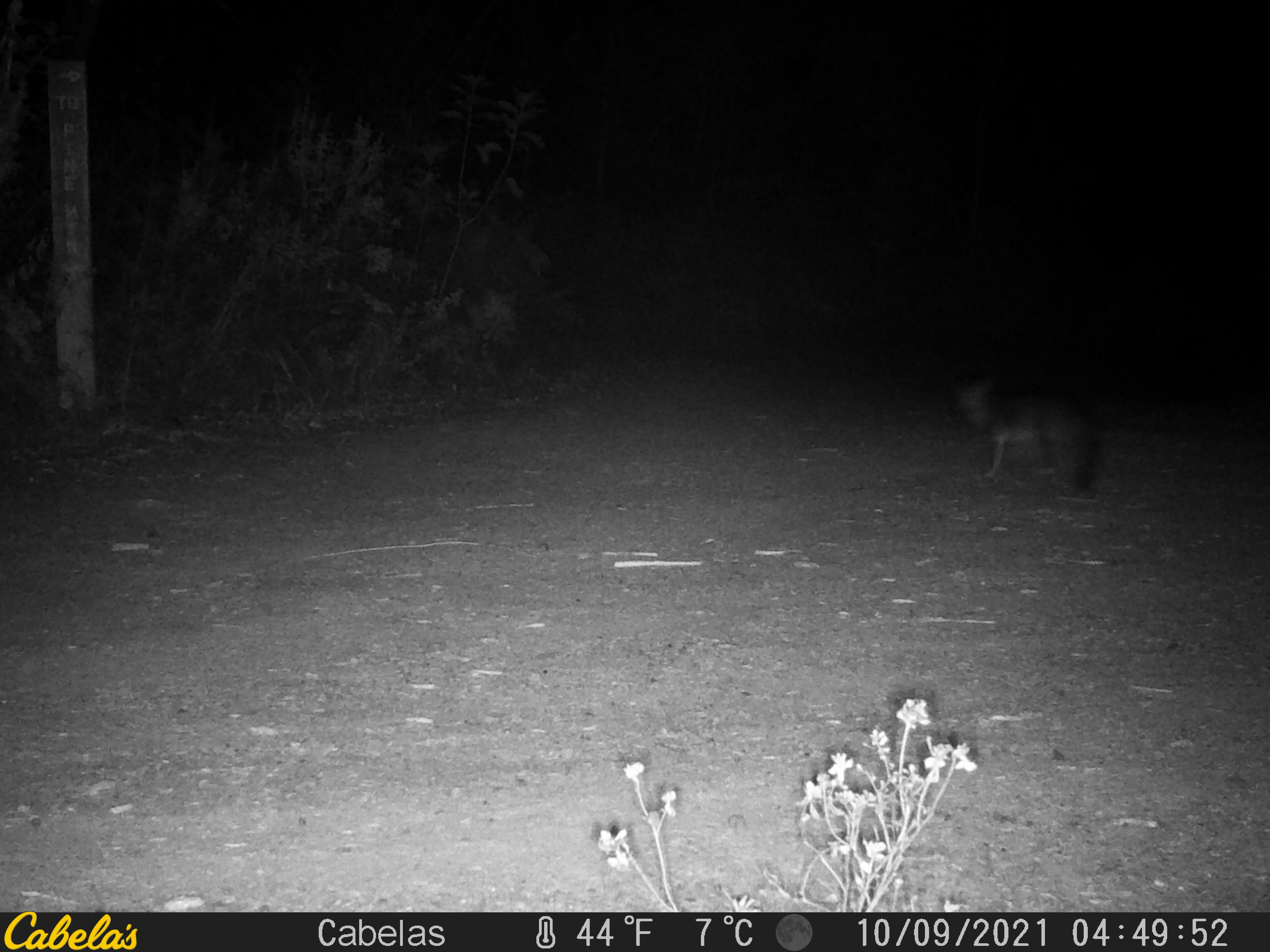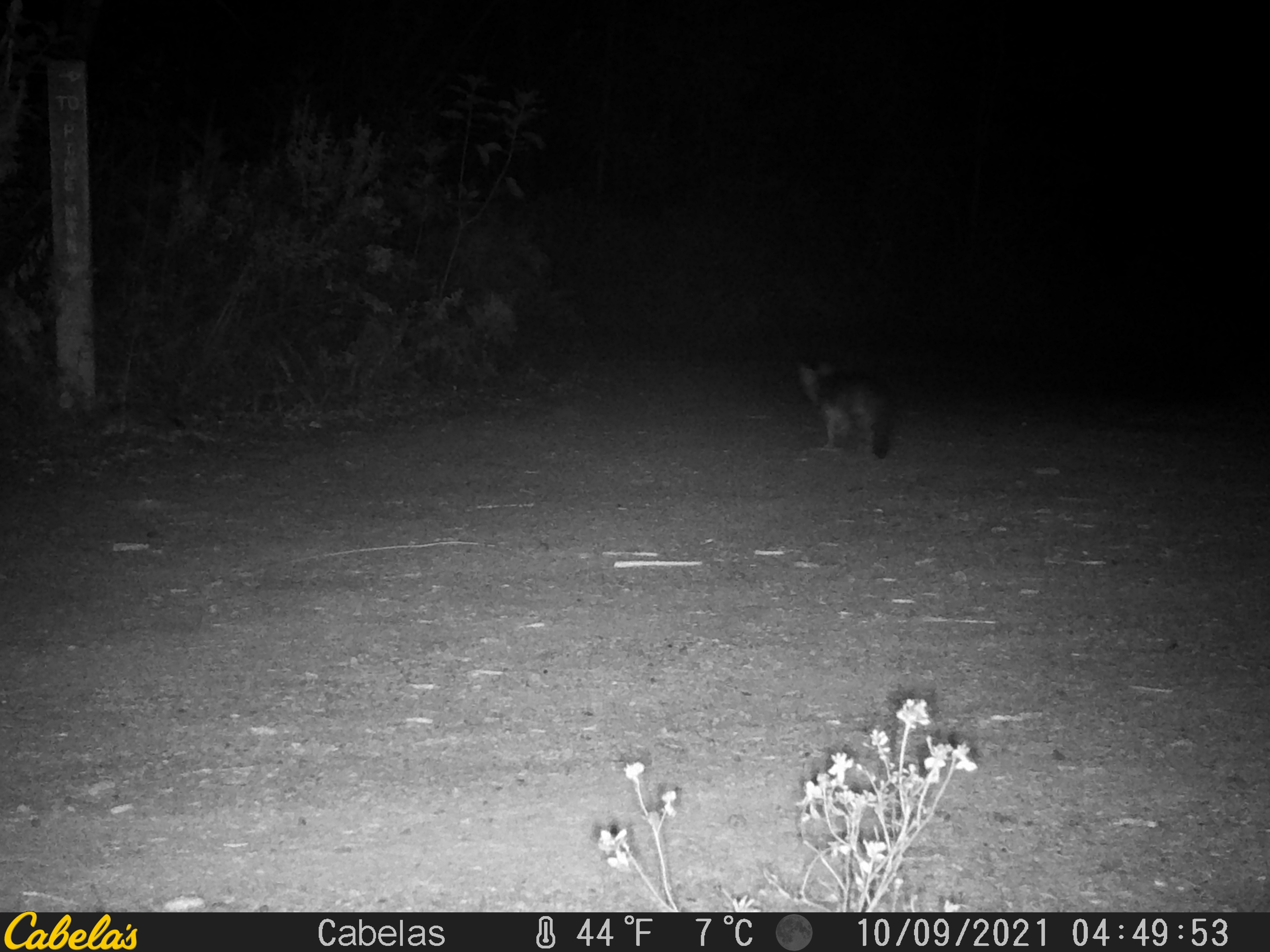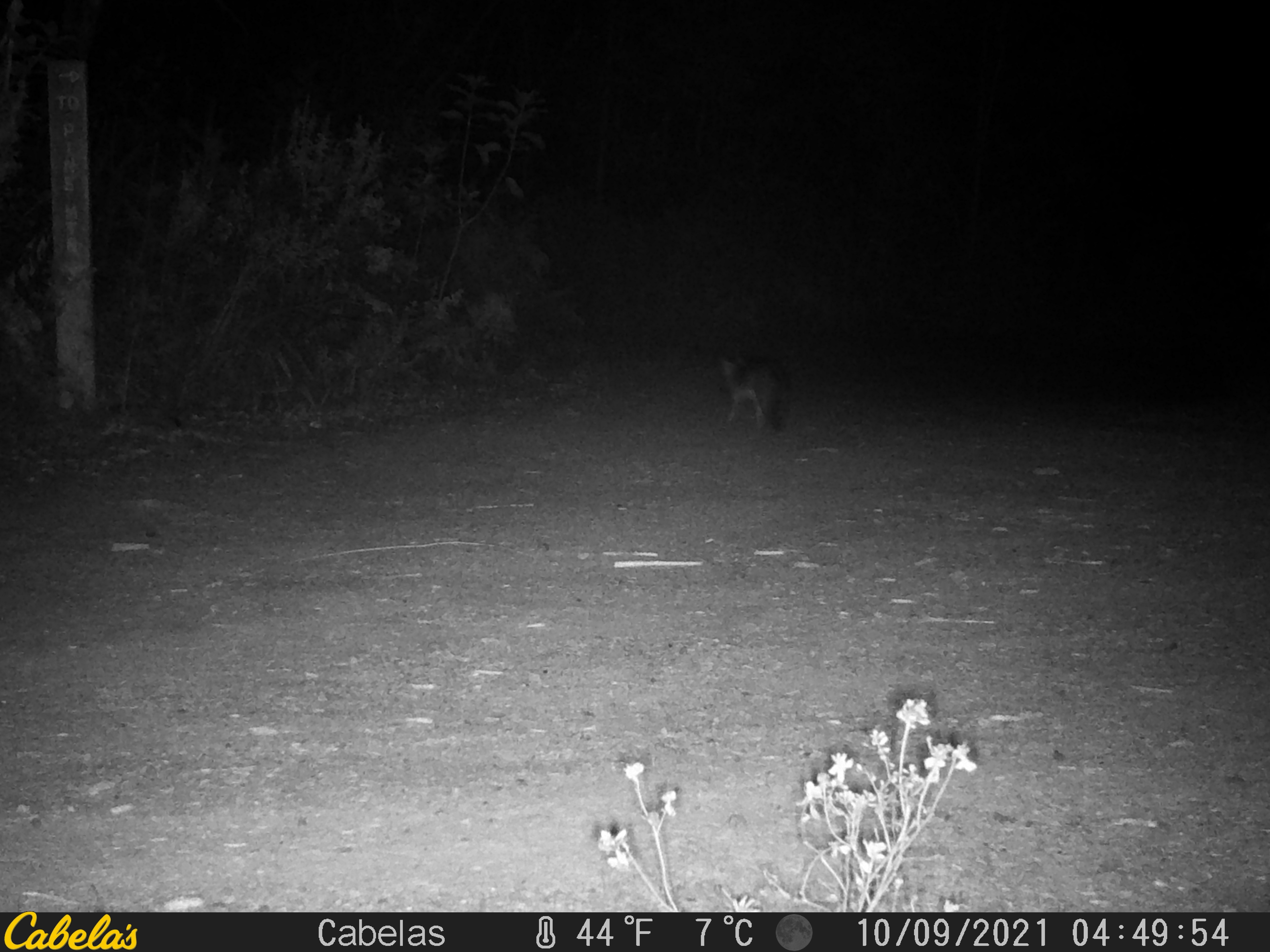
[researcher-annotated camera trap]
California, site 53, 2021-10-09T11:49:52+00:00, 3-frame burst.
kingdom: Animalia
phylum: Chordata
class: Mammalia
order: Carnivora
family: Canidae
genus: Urocyon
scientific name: Urocyon cinereoargenteus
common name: gray fox